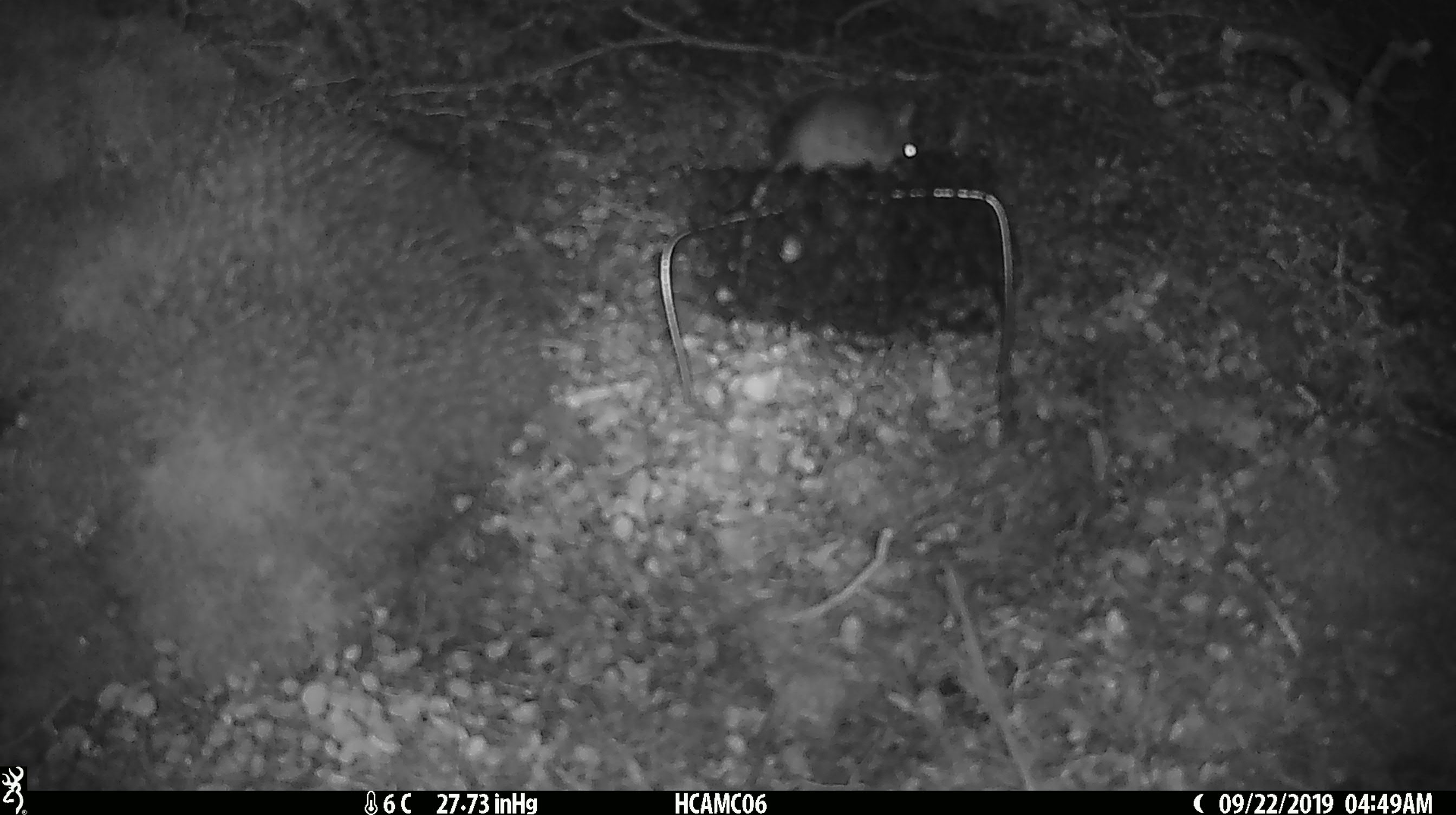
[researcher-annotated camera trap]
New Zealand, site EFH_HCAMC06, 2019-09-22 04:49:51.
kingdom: Animalia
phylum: Chordata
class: Mammalia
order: Rodentia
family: Muridae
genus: Mus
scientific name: Mus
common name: mouse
Mouse (Mus).